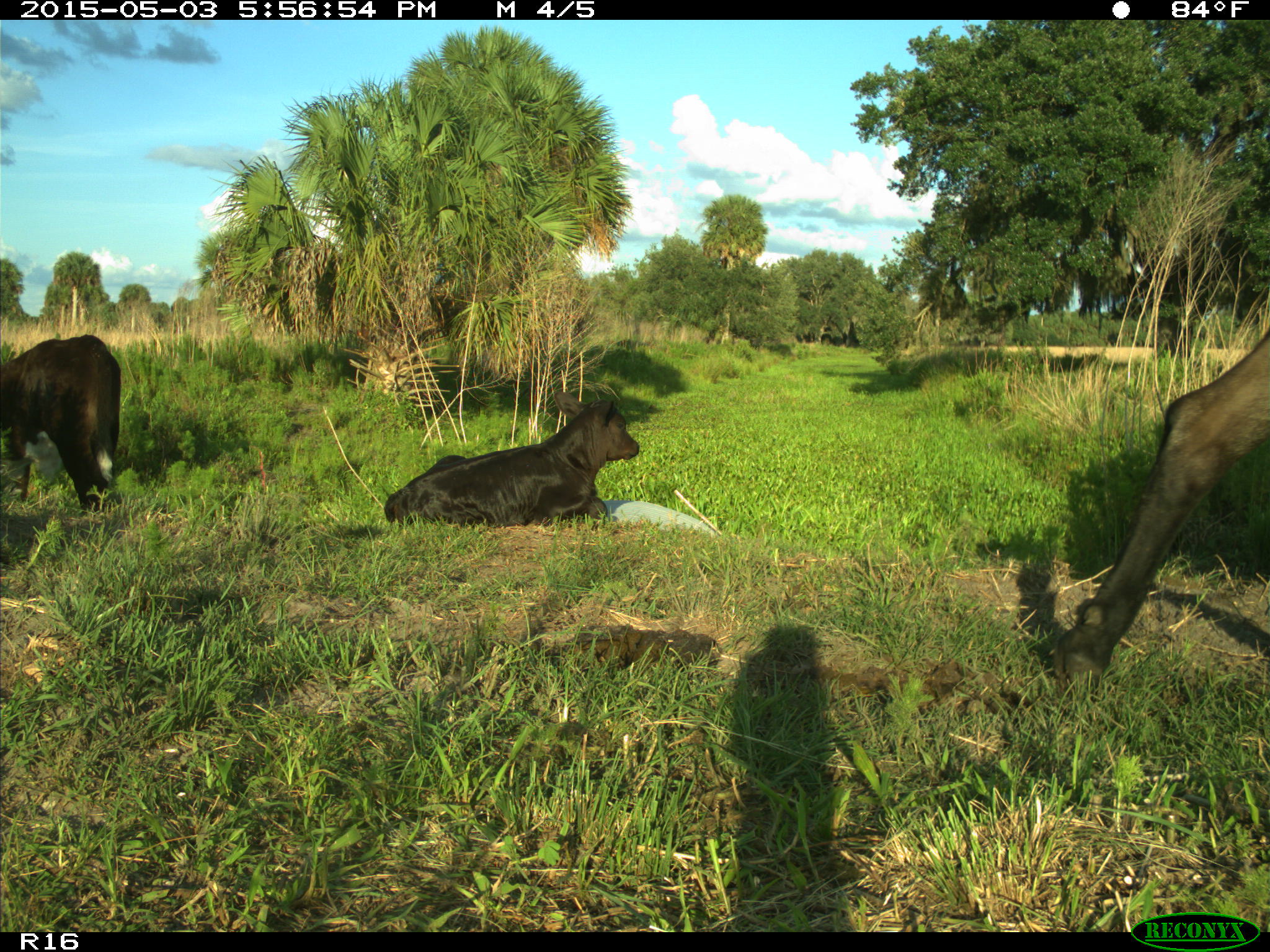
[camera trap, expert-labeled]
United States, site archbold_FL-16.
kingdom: Animalia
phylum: Chordata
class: Mammalia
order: Artiodactyla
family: Bovidae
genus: Bos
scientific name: Bos taurus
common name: domestic cow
Bos taurus (domestic cow).